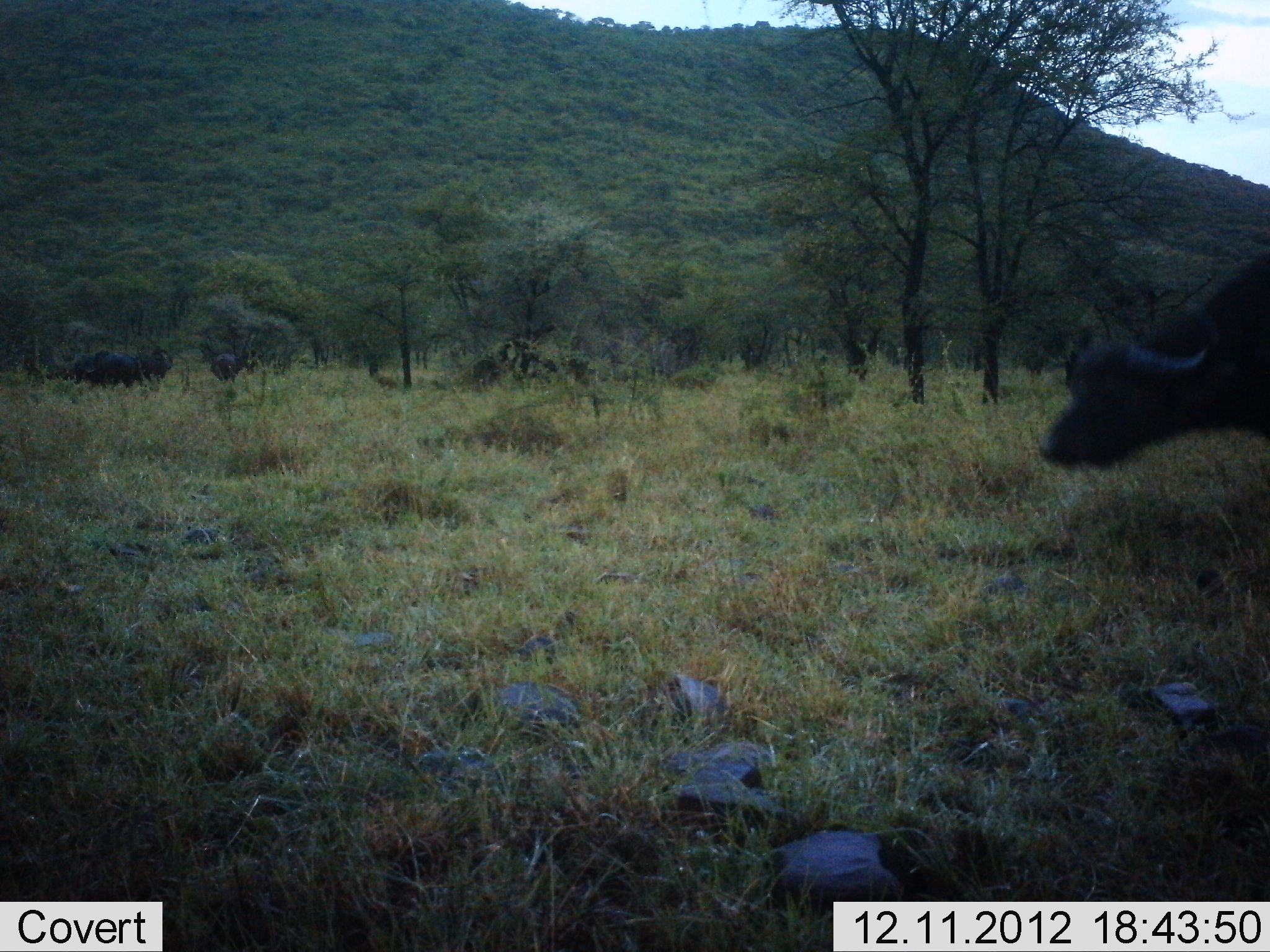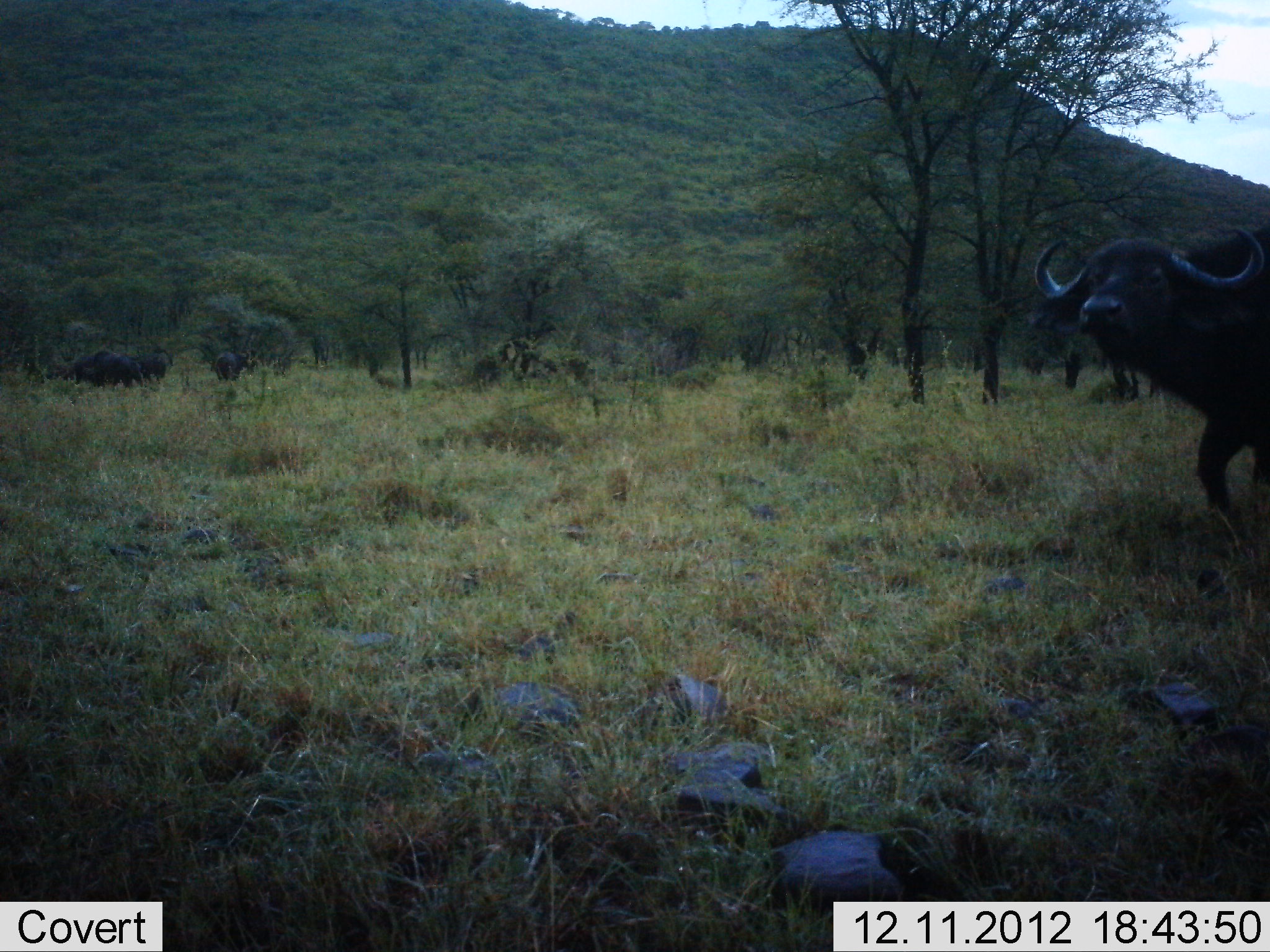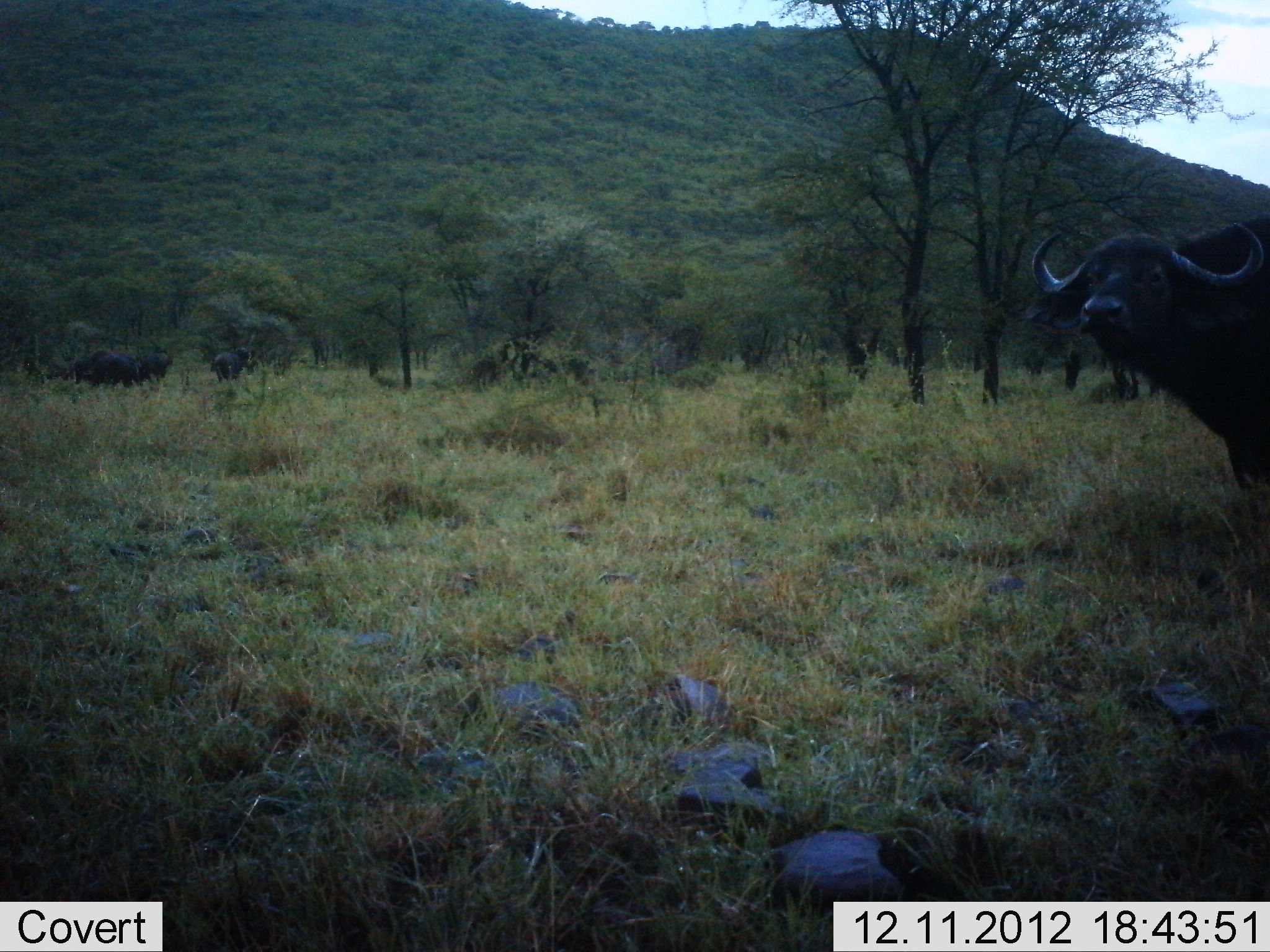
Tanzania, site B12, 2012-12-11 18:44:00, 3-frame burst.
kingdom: Animalia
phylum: Chordata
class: Mammalia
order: Artiodactyla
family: Bovidae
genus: Syncerus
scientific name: Syncerus caffer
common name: cape buffalo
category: buffalo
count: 3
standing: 61%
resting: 4%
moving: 61%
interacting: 7%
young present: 0%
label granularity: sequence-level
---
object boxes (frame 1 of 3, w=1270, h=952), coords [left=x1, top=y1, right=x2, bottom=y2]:
animal: [left=1040, top=250, right=1270, bottom=469]; [left=94, top=349, right=138, bottom=389]; [left=210, top=351, right=249, bottom=382]; [left=143, top=346, right=172, bottom=383]; [left=74, top=354, right=95, bottom=387]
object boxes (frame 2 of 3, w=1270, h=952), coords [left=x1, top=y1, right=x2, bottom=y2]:
animal: [left=1033, top=222, right=1270, bottom=515]; [left=95, top=353, right=142, bottom=391]; [left=129, top=352, right=167, bottom=383]; [left=214, top=353, right=256, bottom=380]; [left=75, top=358, right=100, bottom=385]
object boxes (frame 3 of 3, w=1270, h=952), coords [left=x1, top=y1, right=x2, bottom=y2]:
animal: [left=1031, top=215, right=1270, bottom=494]; [left=95, top=354, right=153, bottom=387]; [left=213, top=347, right=251, bottom=385]; [left=74, top=357, right=107, bottom=386]; [left=142, top=355, right=172, bottom=381]